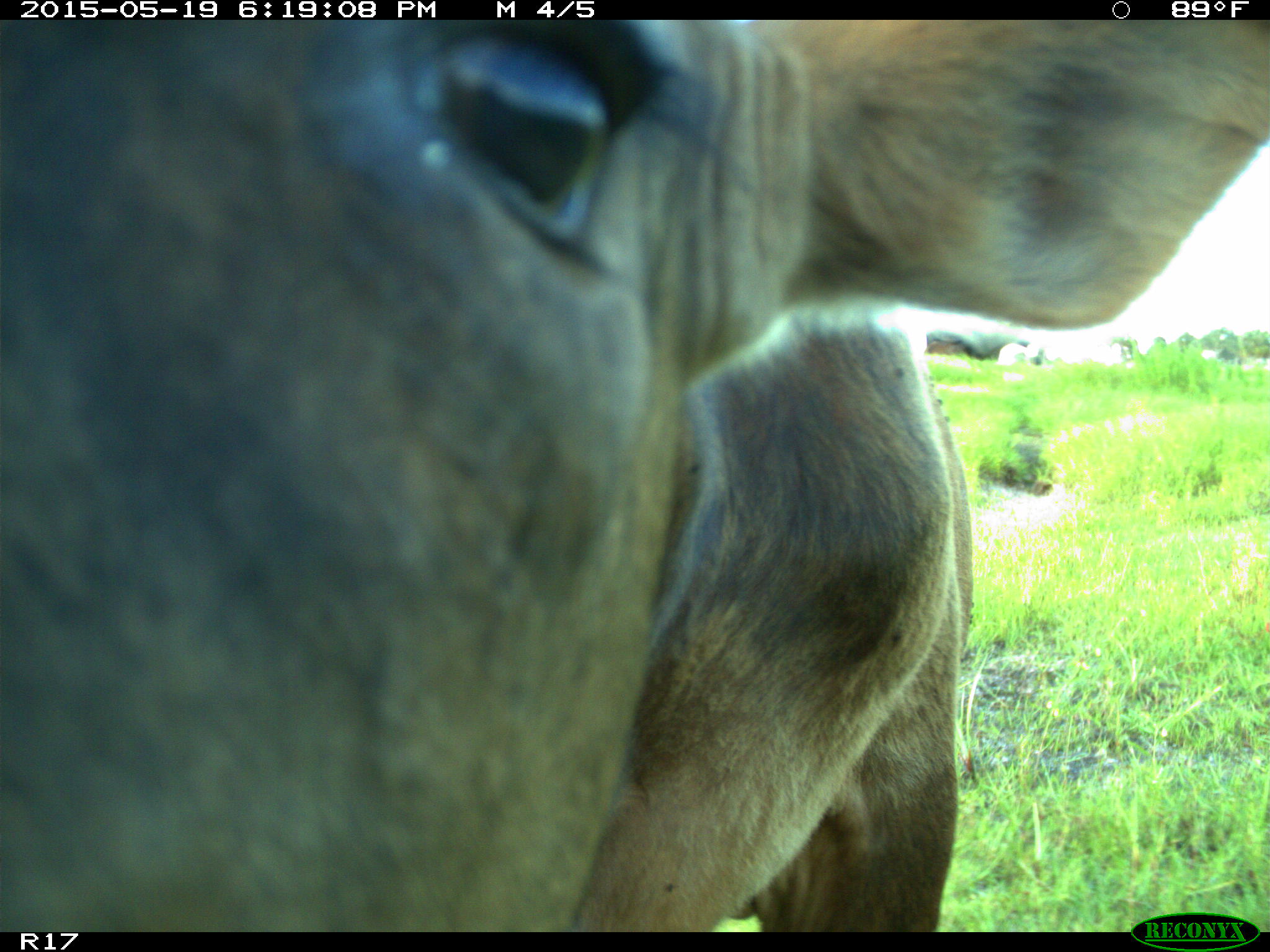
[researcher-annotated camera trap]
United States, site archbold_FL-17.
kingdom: Animalia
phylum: Chordata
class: Mammalia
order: Artiodactyla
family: Bovidae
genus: Bos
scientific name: Bos taurus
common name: domestic cow